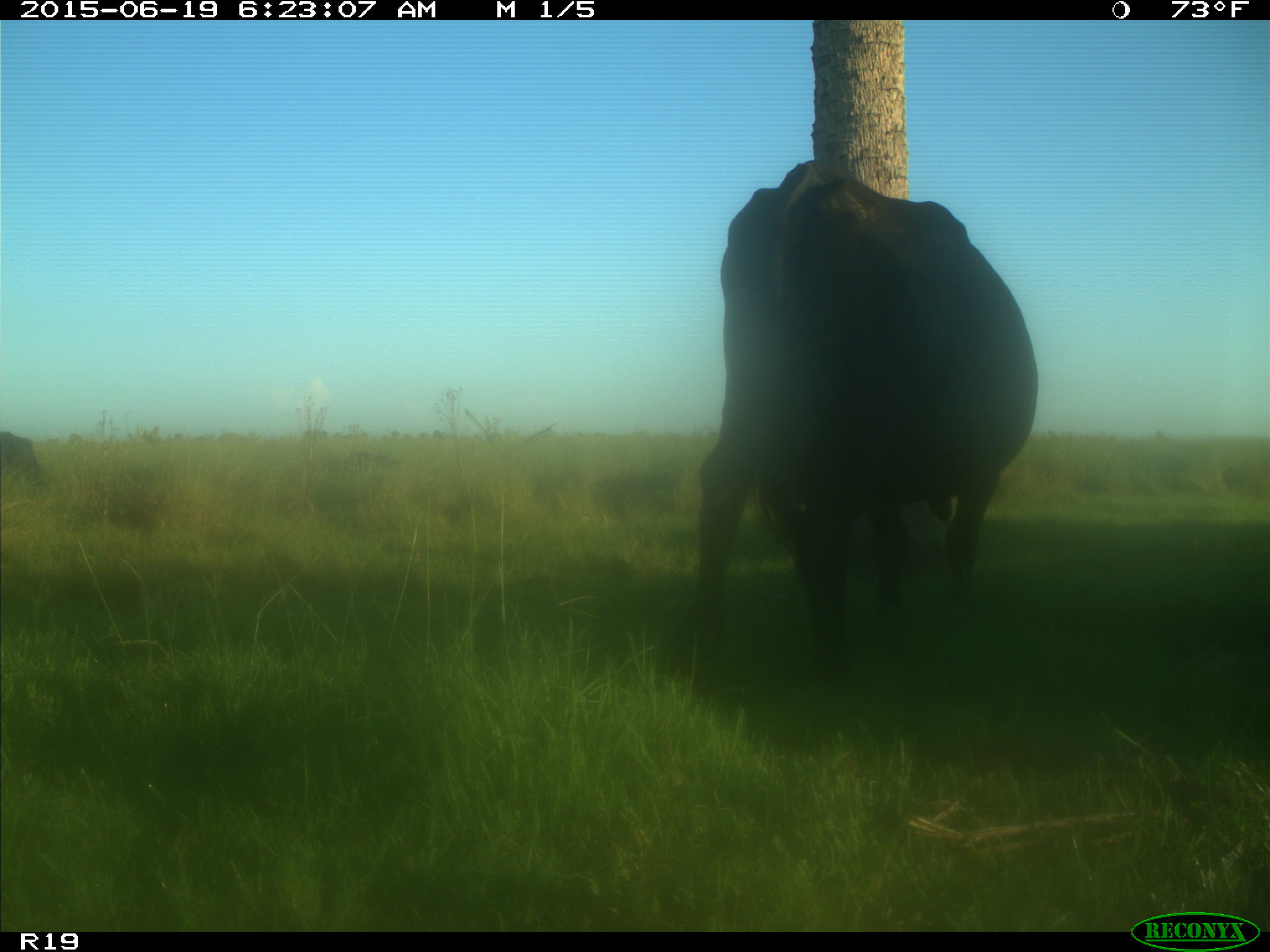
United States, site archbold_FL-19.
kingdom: Animalia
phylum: Chordata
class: Mammalia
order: Artiodactyla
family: Bovidae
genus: Bos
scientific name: Bos taurus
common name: domestic cow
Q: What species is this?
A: Bos taurus (domestic cow).